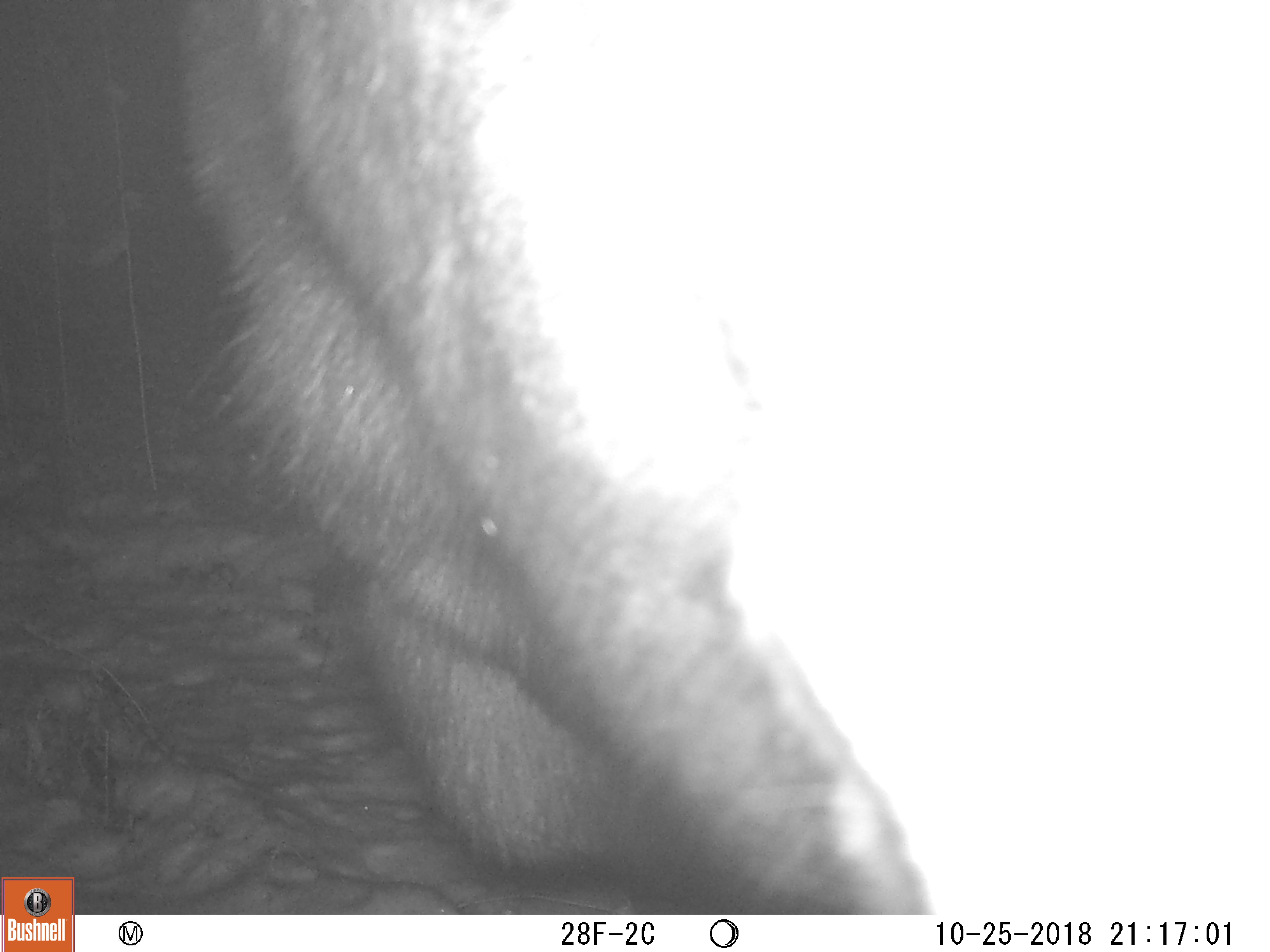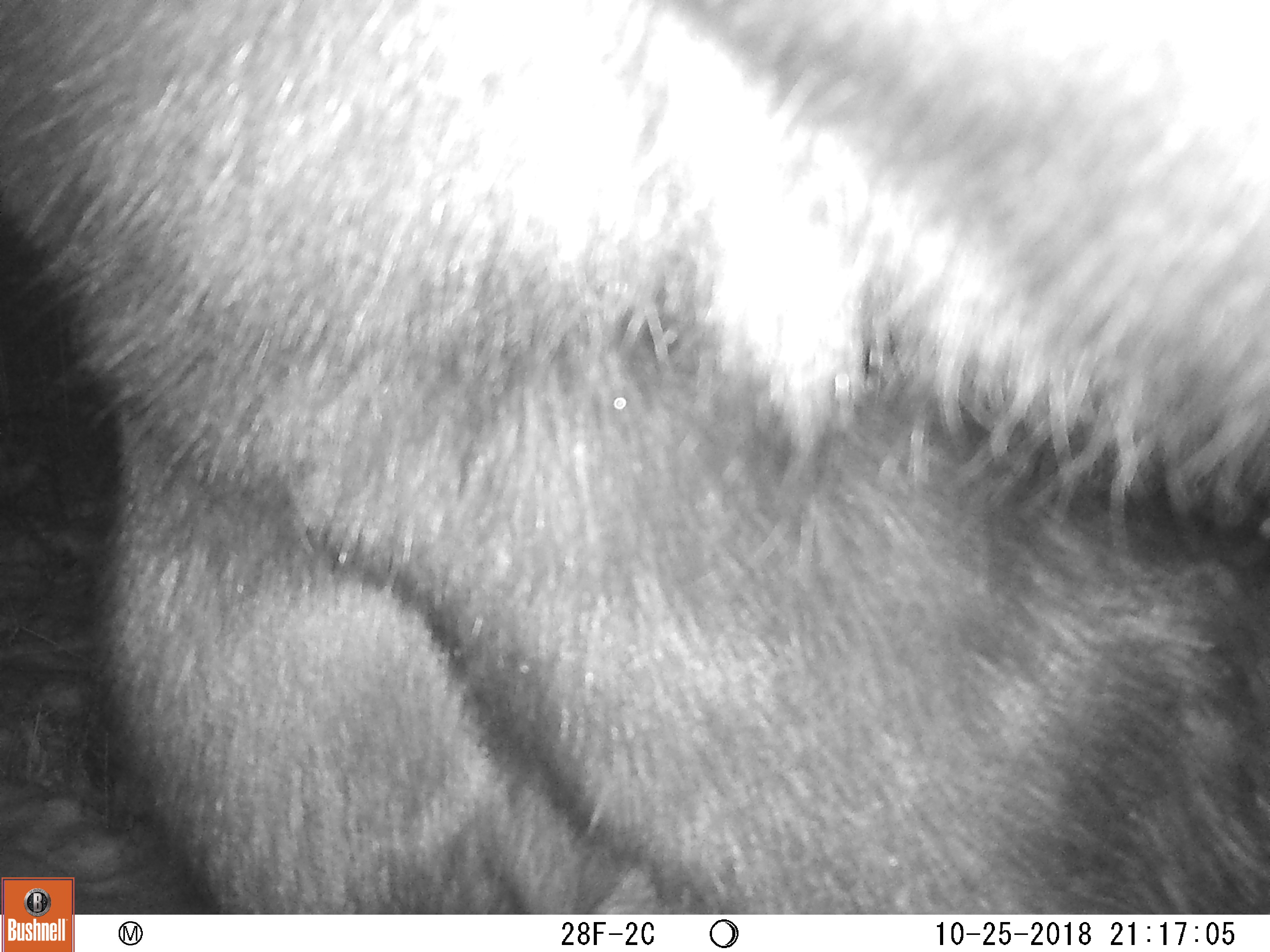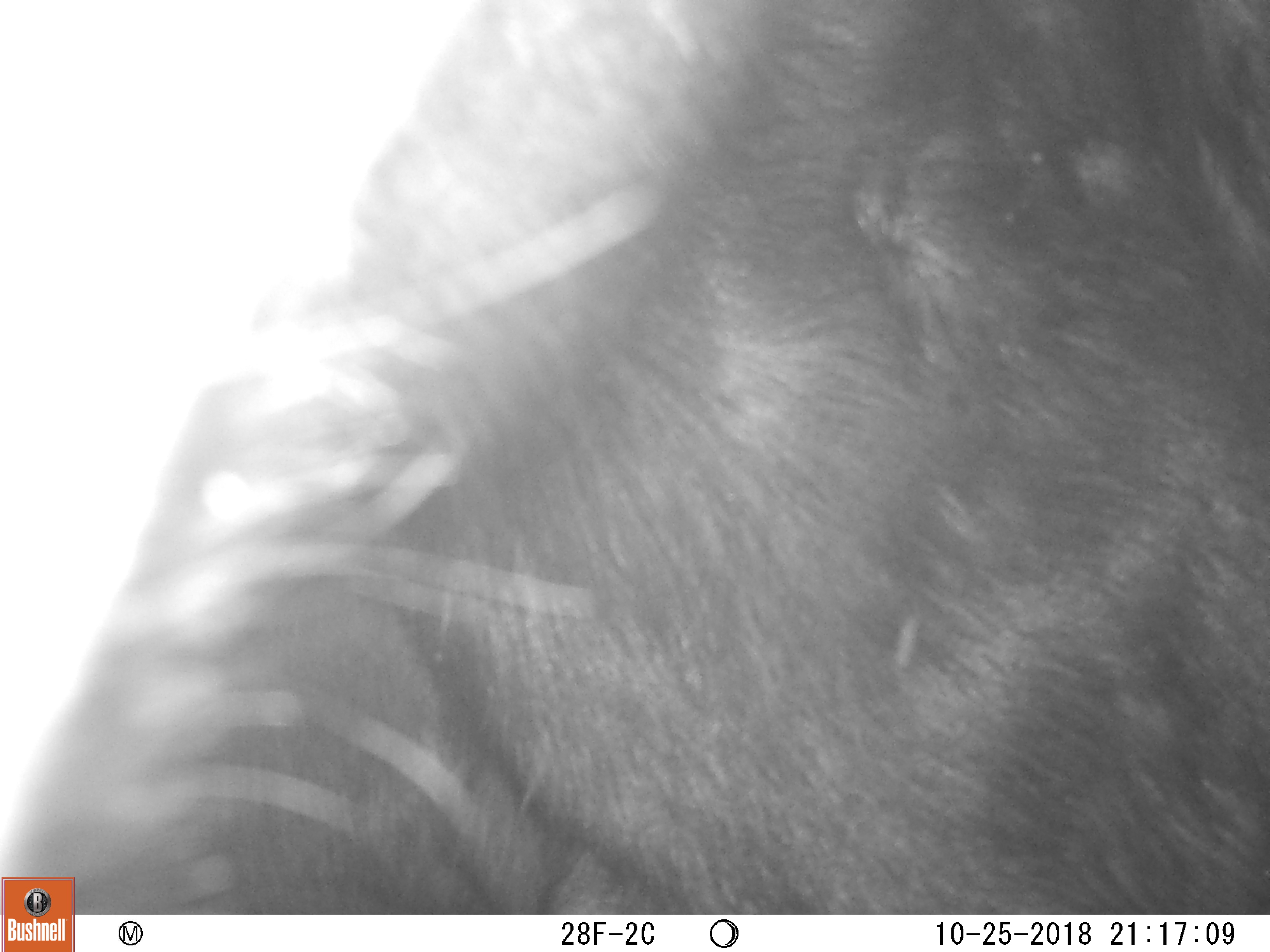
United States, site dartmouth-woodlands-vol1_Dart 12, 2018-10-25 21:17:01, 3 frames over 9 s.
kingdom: Animalia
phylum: Chordata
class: Mammalia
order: Artiodactyla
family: Cervidae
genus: Alces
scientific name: Alces alces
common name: moose